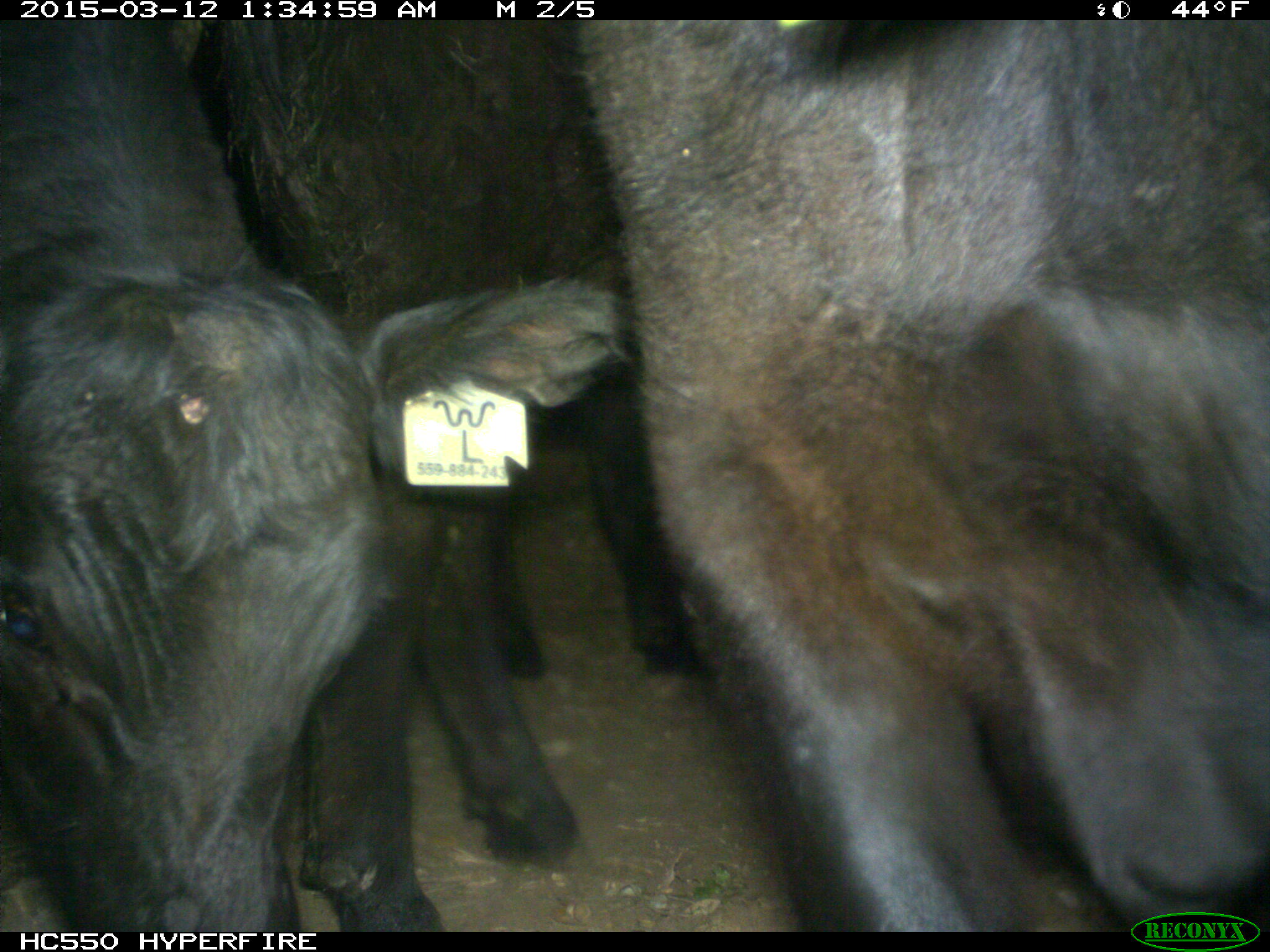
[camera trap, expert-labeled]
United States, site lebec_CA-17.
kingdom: Animalia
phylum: Chordata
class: Mammalia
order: Artiodactyla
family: Bovidae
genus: Bos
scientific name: Bos taurus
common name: domestic cow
Bos taurus (domestic cow).